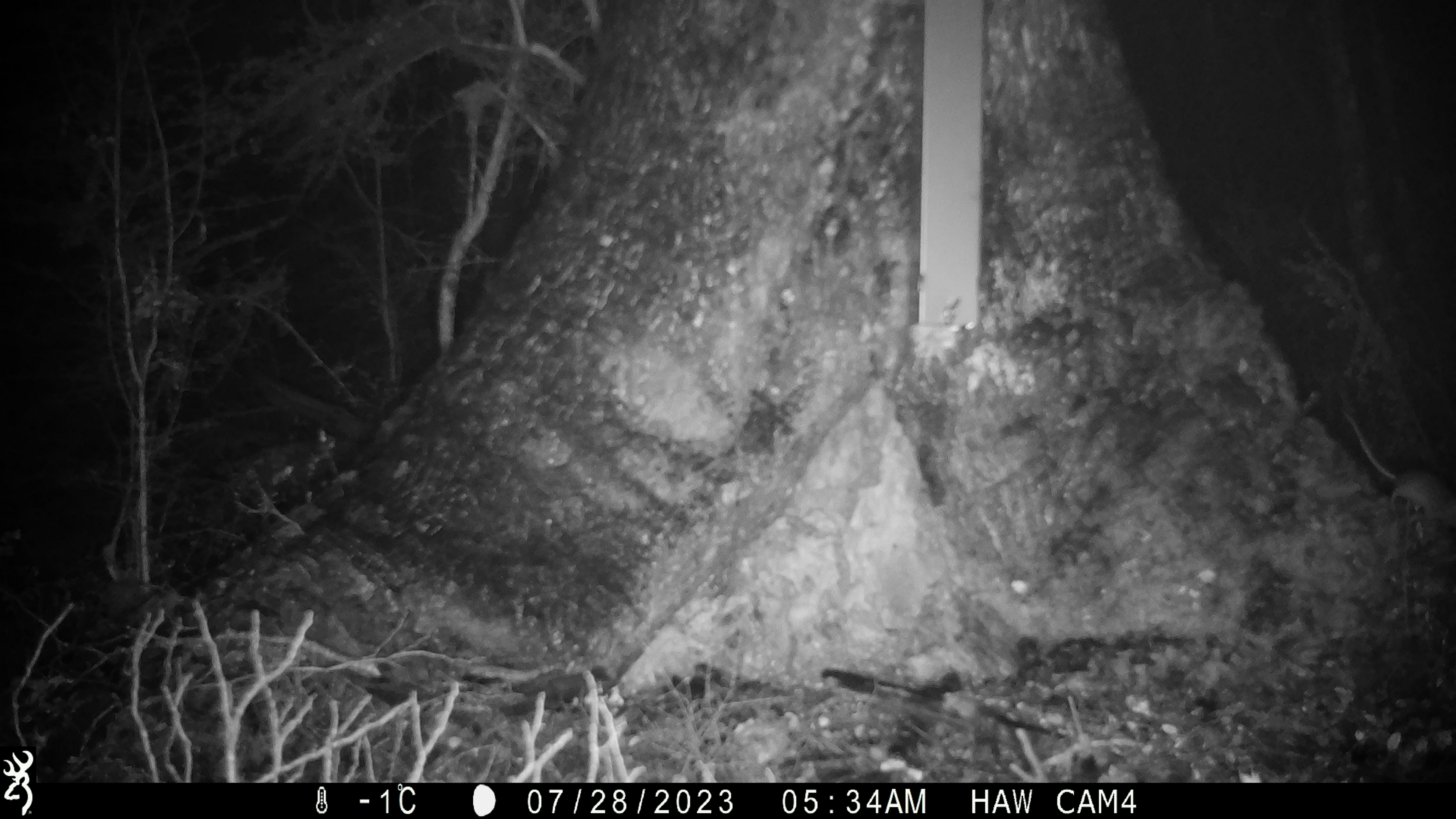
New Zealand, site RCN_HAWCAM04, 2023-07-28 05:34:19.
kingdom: Animalia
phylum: Chordata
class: Mammalia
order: Rodentia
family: Muridae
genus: Mus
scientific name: Mus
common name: mouse